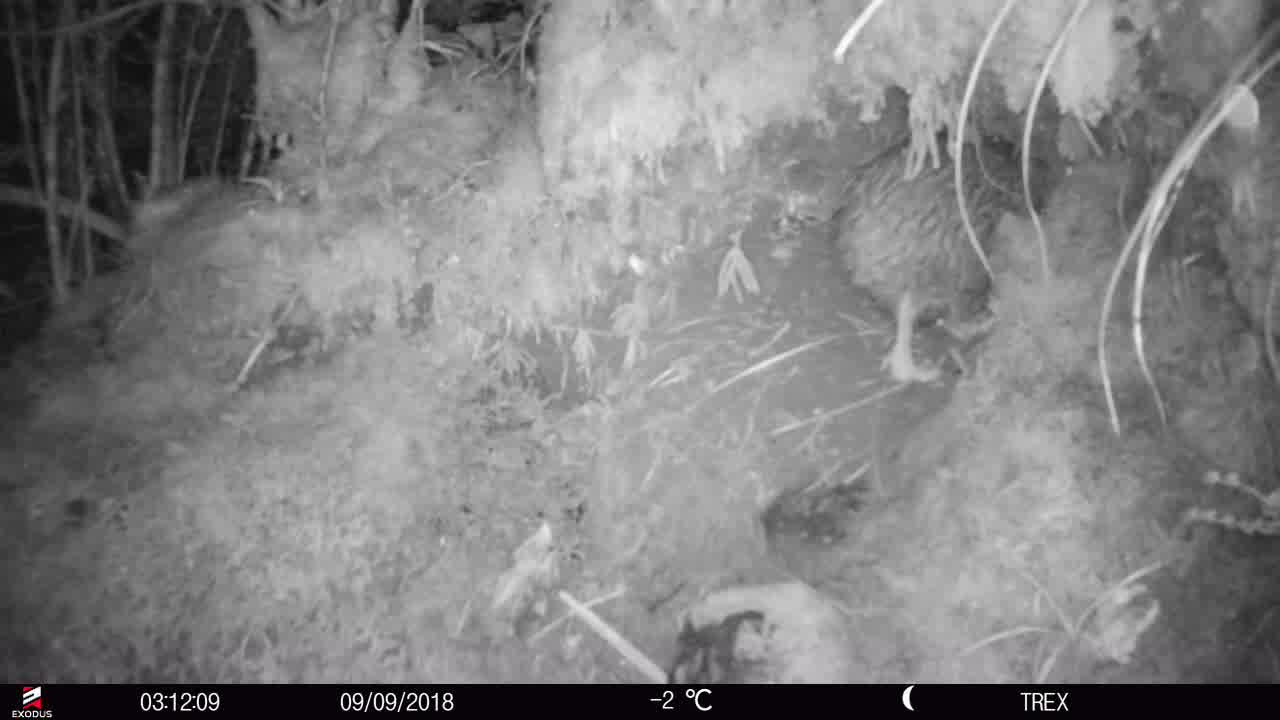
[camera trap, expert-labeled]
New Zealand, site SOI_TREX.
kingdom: Animalia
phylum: Chordata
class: Aves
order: Apterygiformes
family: Apterygidae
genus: Apteryx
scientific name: Apteryx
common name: kiwi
Kiwi (Apteryx).